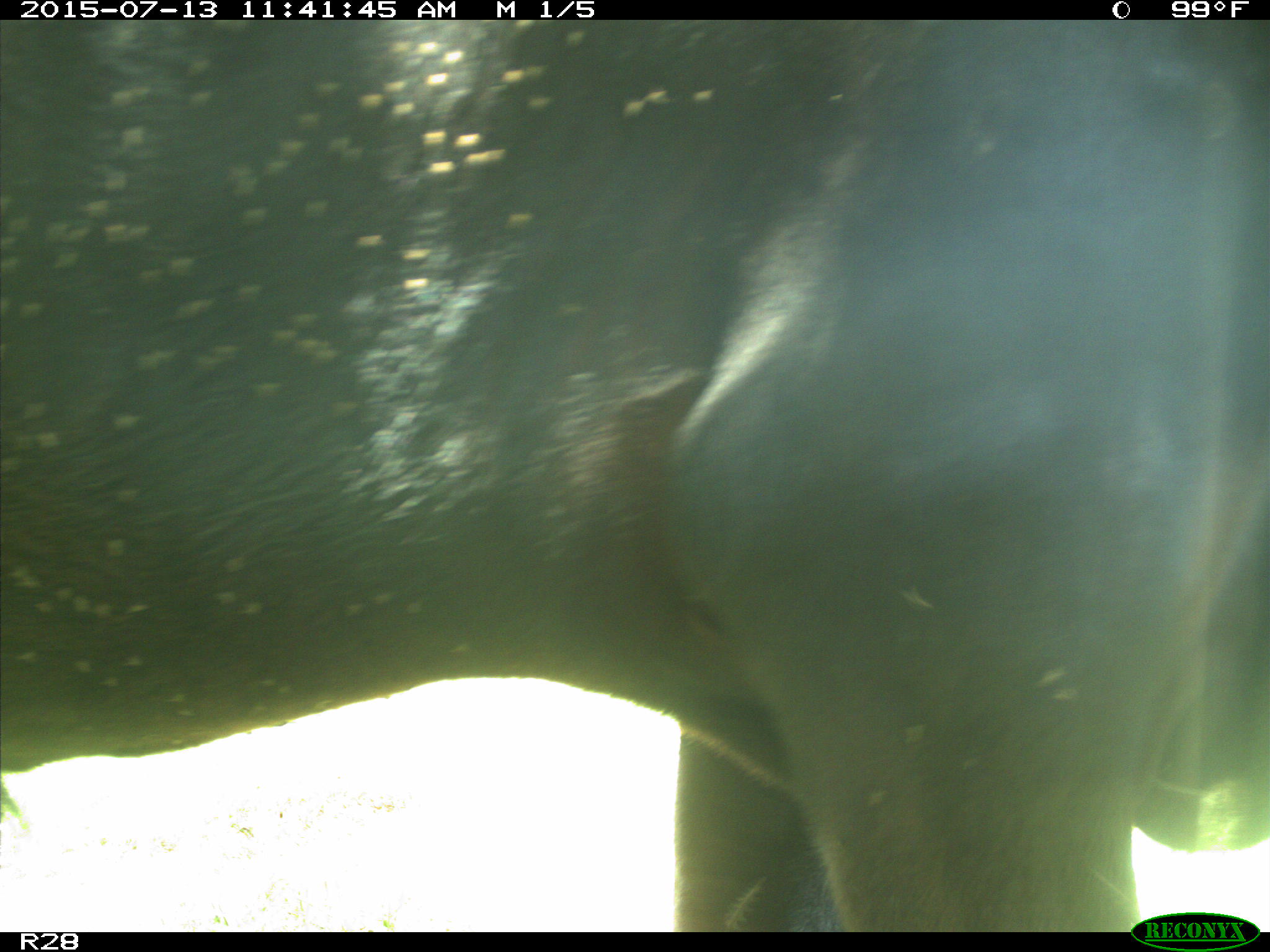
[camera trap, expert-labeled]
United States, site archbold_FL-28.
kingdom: Animalia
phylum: Chordata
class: Mammalia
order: Artiodactyla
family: Bovidae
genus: Bos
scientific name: Bos taurus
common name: domestic cow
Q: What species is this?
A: Bos taurus (domestic cow).